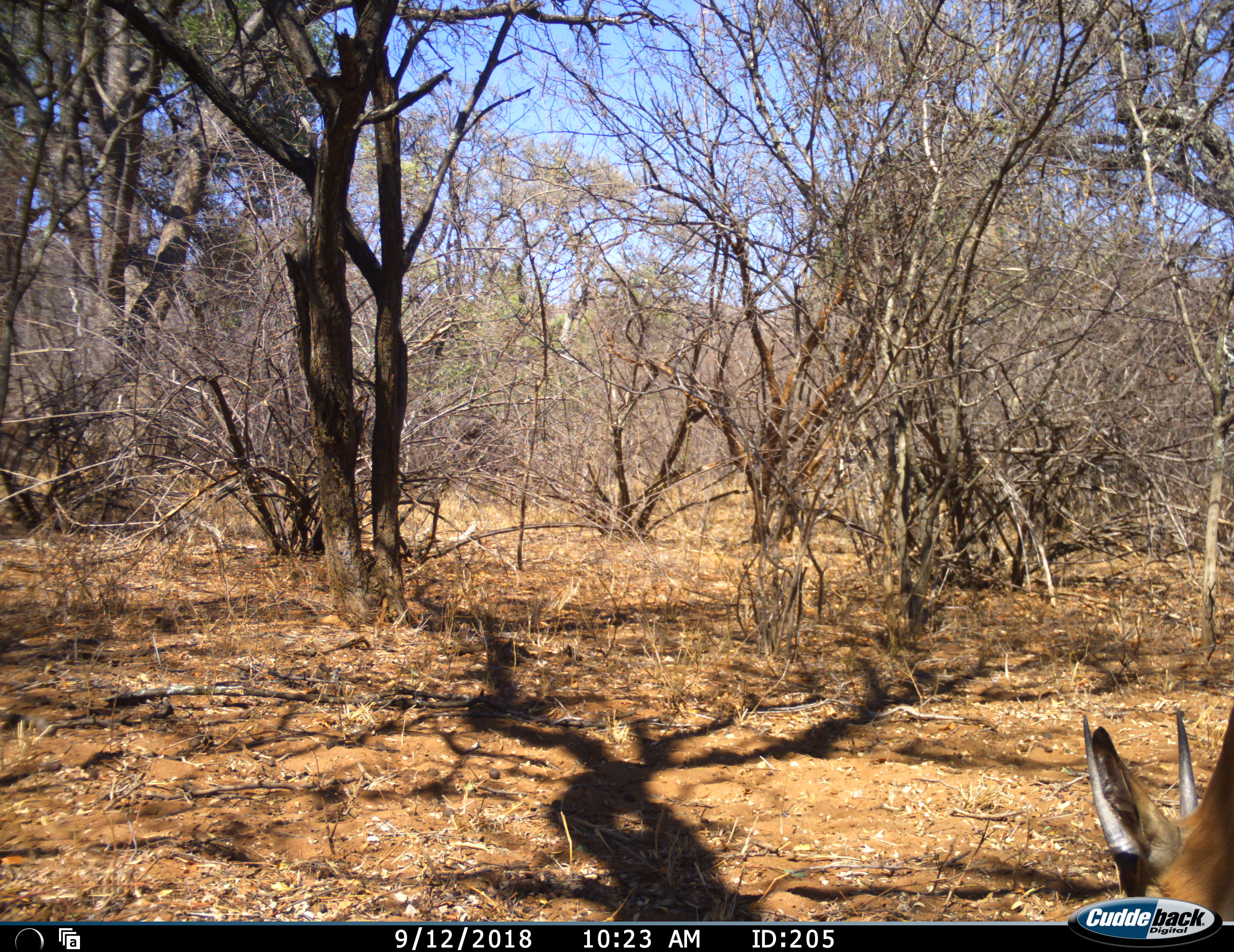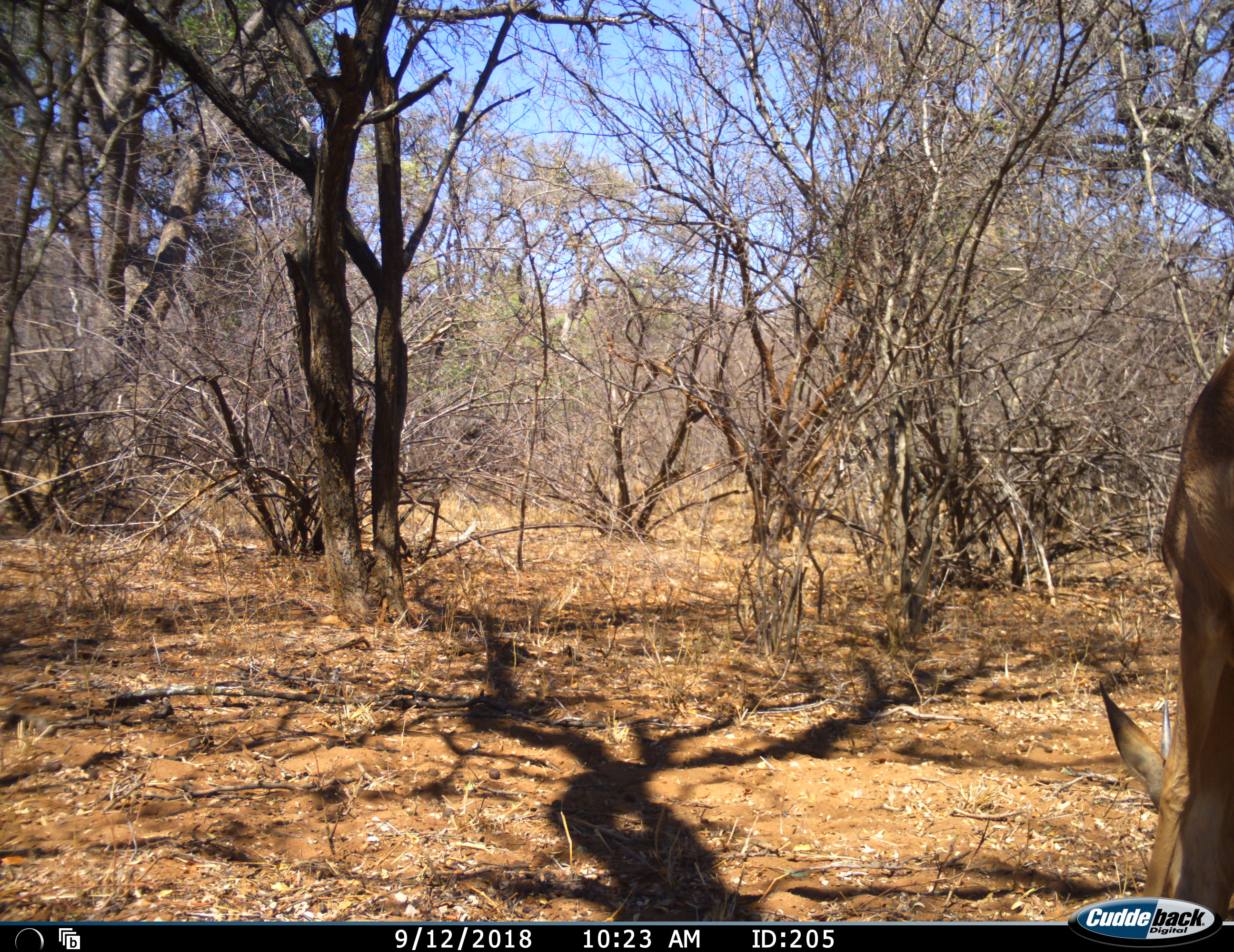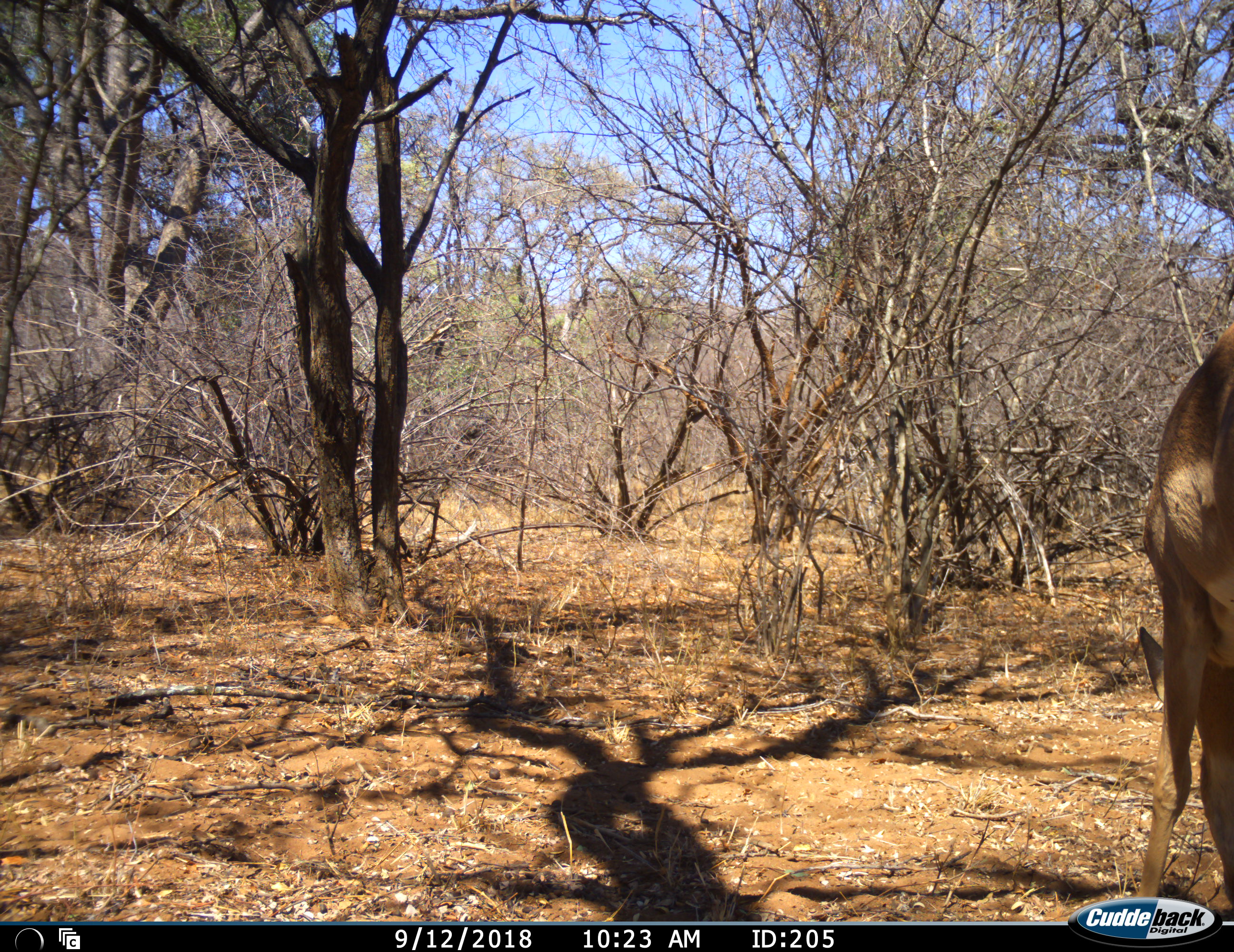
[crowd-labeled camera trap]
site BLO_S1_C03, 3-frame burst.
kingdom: Animalia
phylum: Chordata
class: Mammalia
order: Artiodactyla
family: Bovidae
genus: Aepyceros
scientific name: Aepyceros melampus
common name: impala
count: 1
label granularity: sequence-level